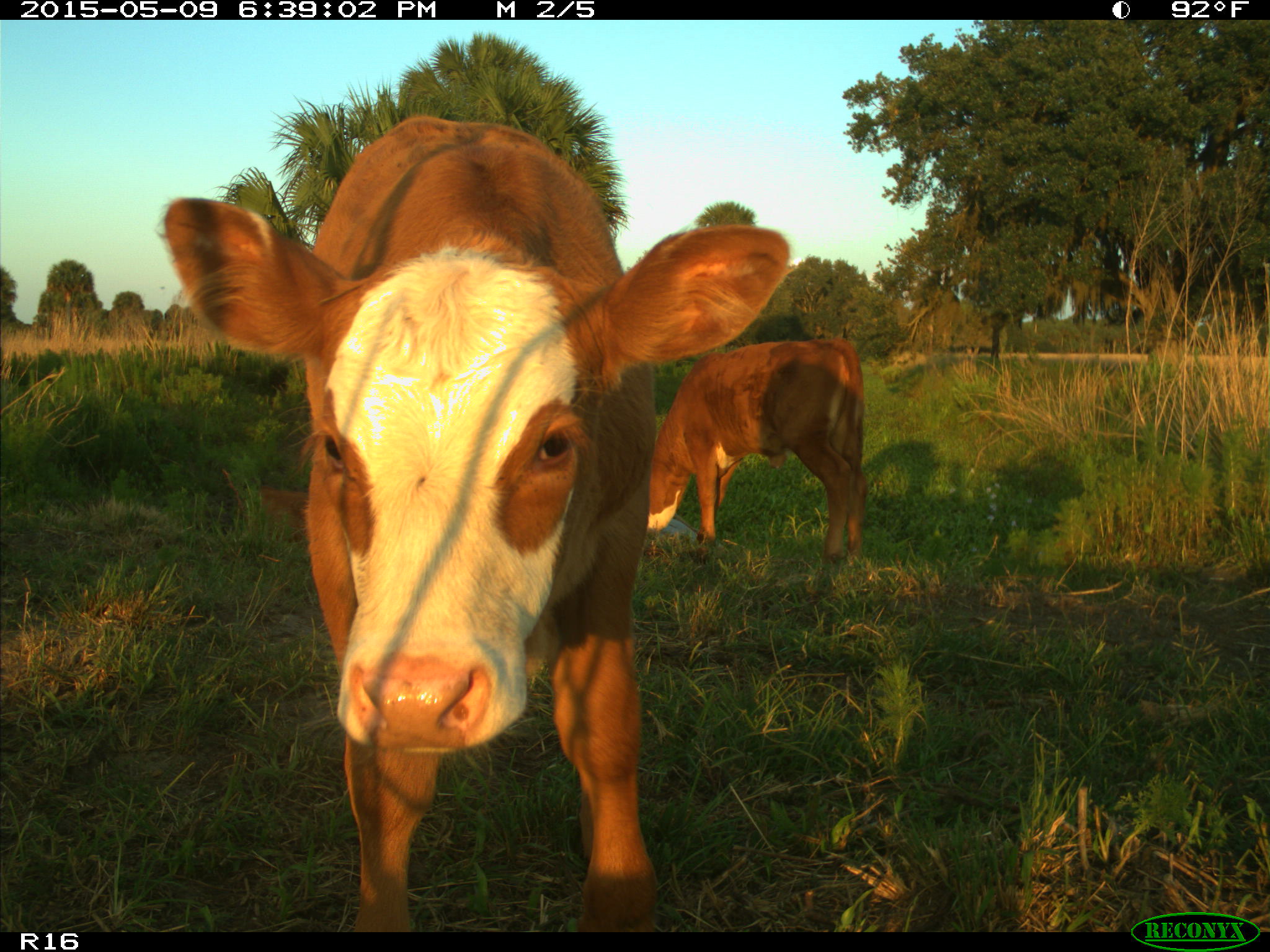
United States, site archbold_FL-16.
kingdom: Animalia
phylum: Chordata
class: Mammalia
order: Artiodactyla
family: Bovidae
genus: Bos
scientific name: Bos taurus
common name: domestic cow